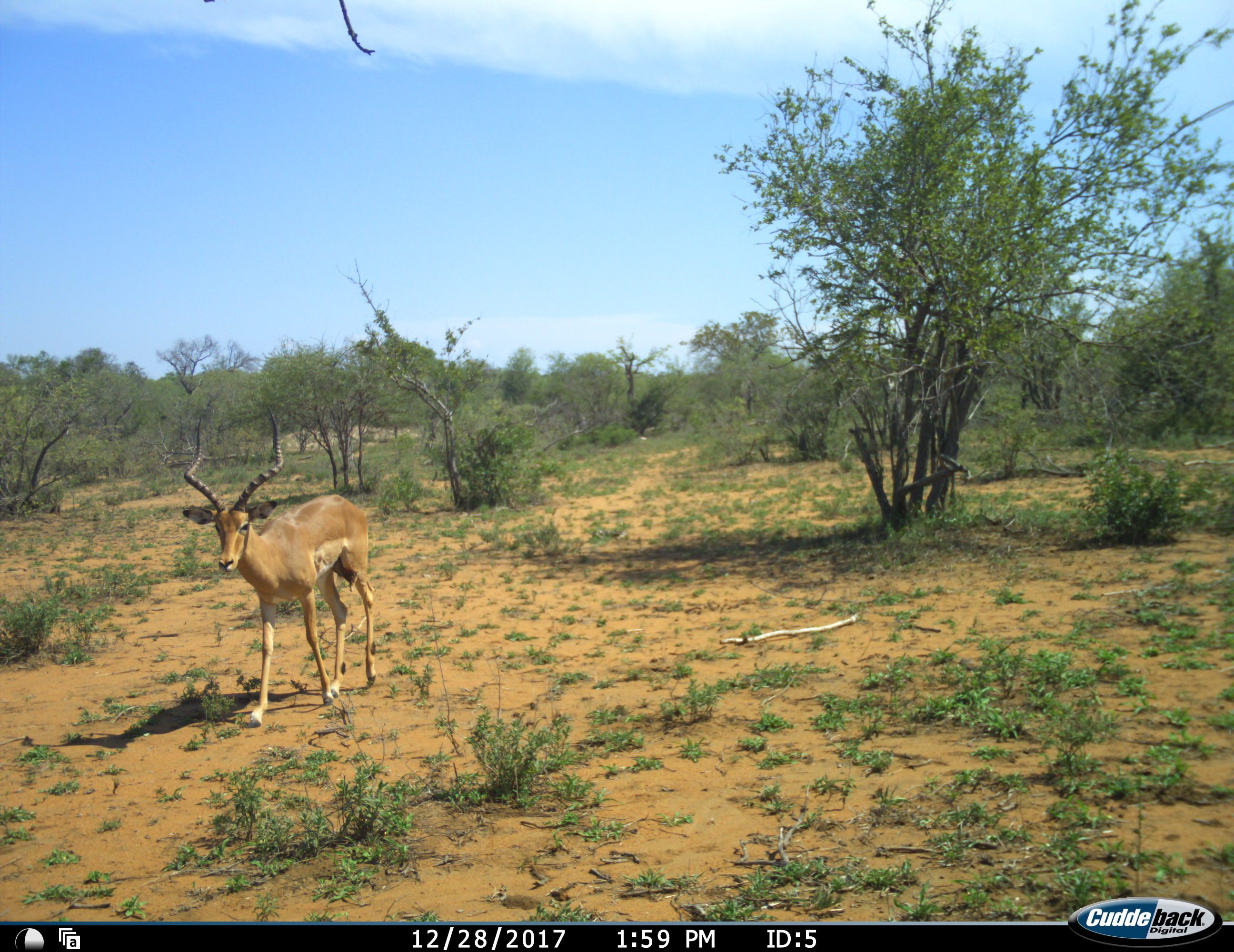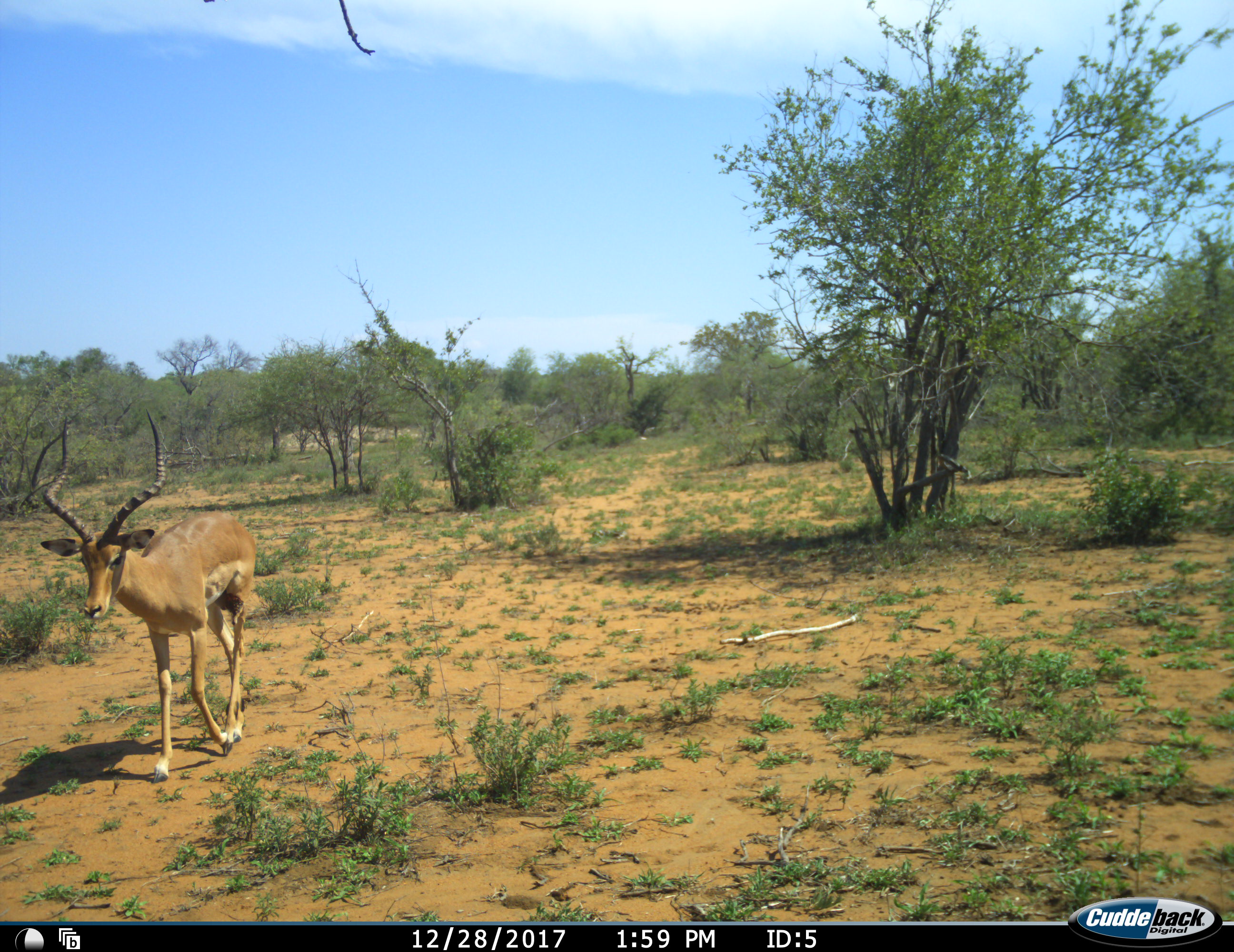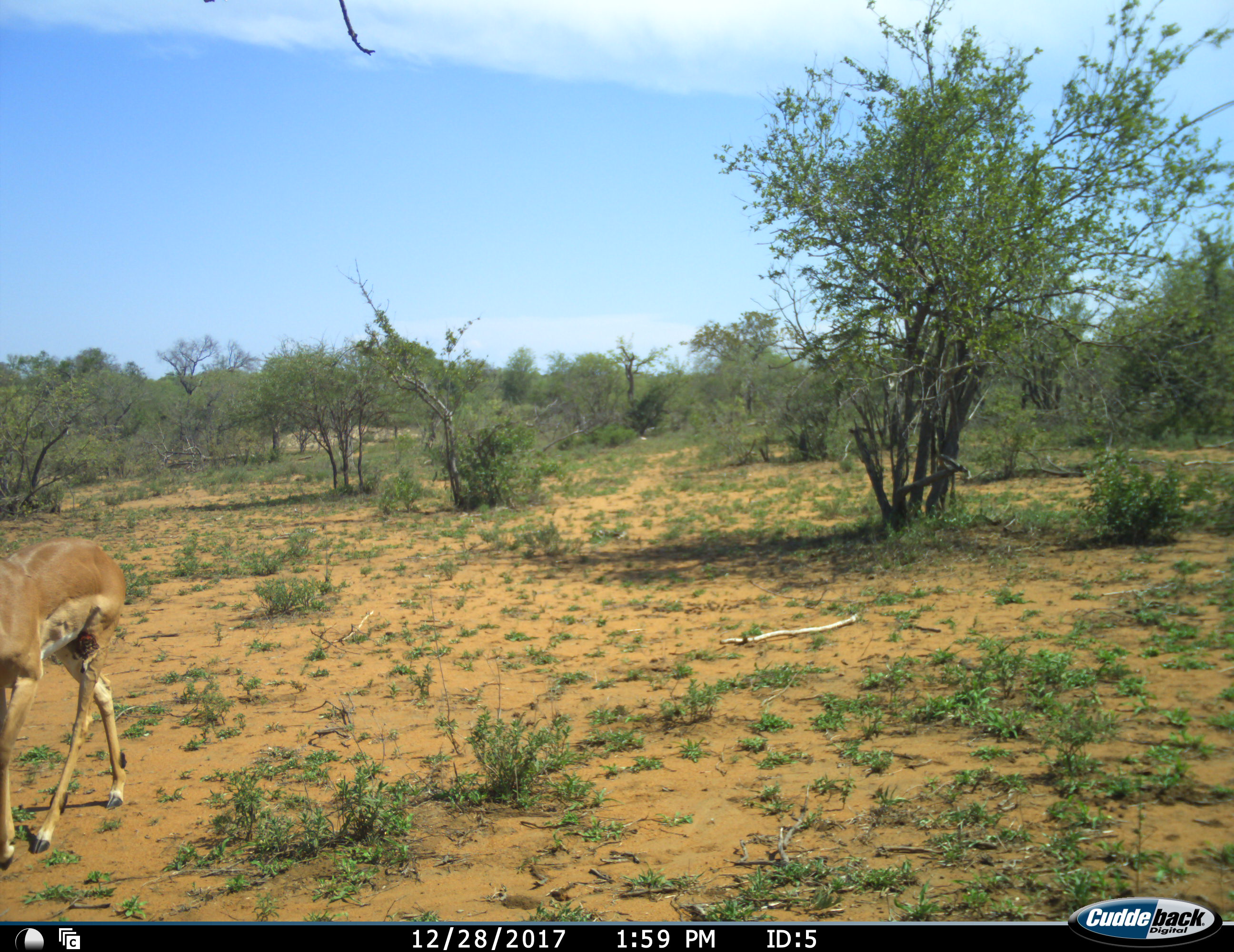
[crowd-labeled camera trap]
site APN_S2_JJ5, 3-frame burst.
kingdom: Animalia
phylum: Chordata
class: Mammalia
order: Artiodactyla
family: Bovidae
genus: Aepyceros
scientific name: Aepyceros melampus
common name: impala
Impala (Aepyceros melampus), count 1. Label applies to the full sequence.